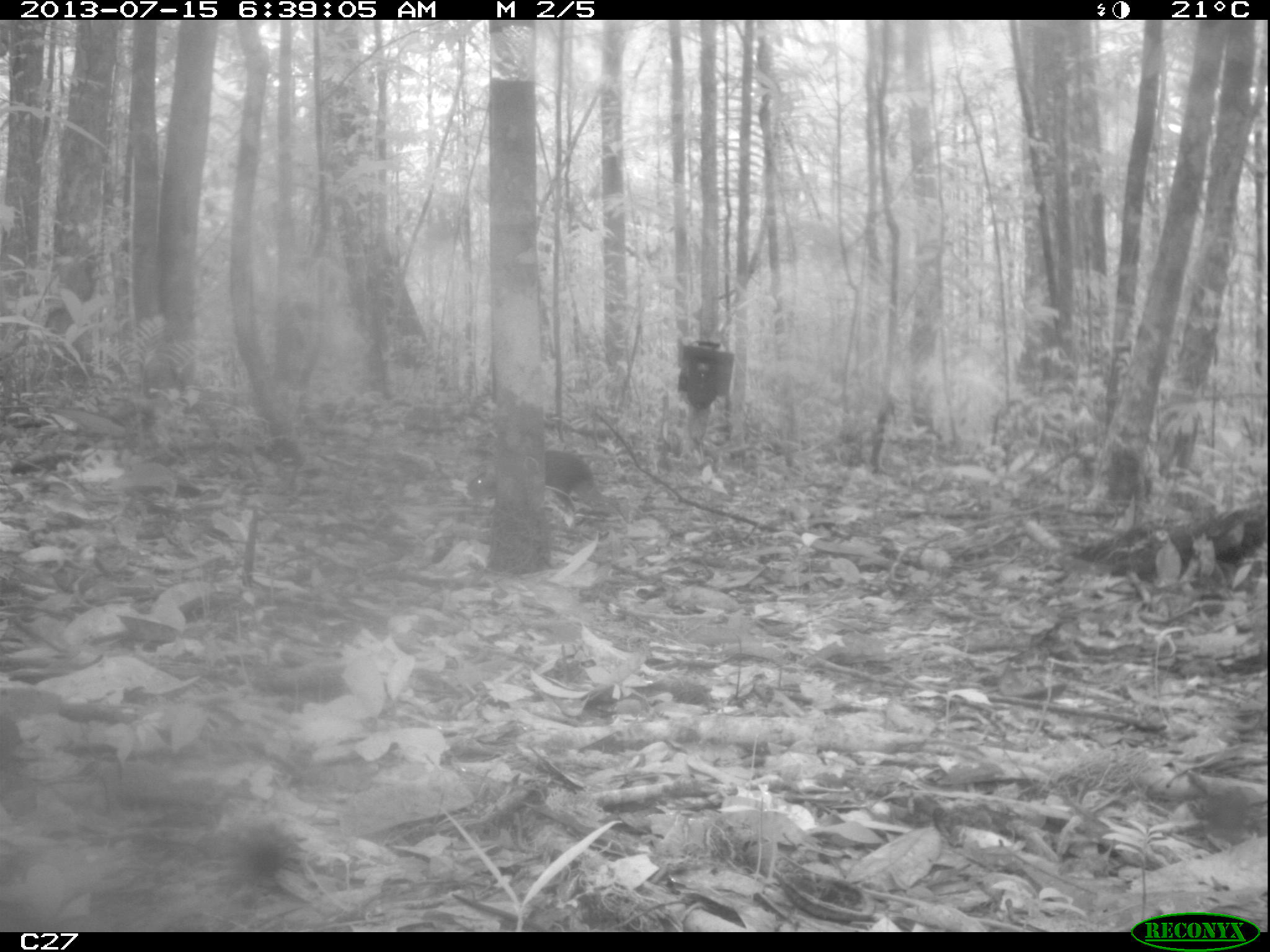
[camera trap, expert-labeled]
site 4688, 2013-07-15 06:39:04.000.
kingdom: Animalia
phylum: Chordata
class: Mammalia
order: Rodentia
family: Dasyproctidae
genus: Myoprocta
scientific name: Myoprocta pratti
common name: green acouchi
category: myoprocta pratii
Myoprocta pratii (green acouchi) (Myoprocta pratti), count 1, age adult.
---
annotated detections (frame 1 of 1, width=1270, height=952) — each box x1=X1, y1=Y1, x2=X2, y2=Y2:
myoprocta pratii: x1=465, y1=450, x2=594, y2=517